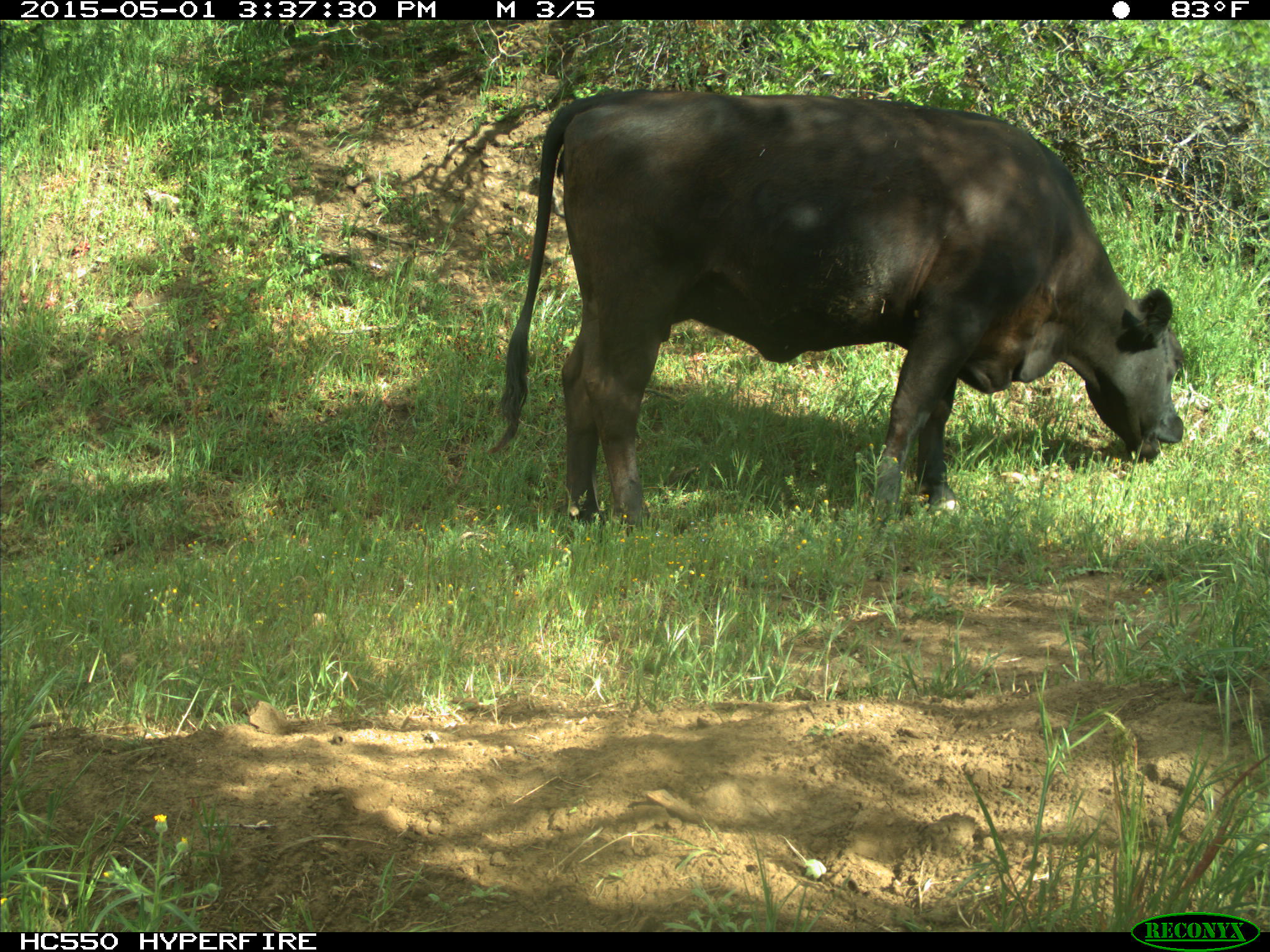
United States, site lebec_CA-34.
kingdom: Animalia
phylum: Chordata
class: Mammalia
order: Artiodactyla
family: Bovidae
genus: Bos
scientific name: Bos taurus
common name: domestic cow